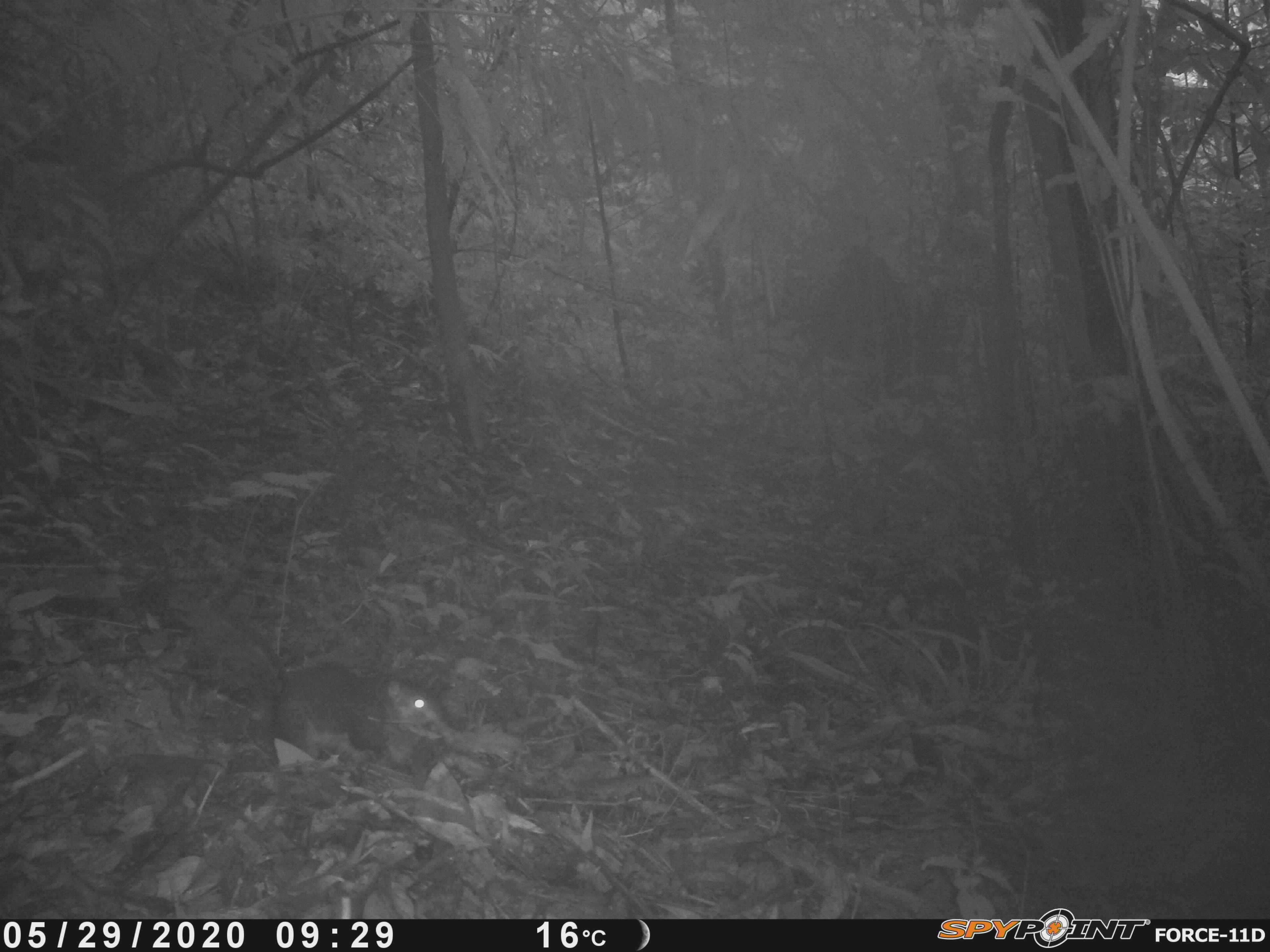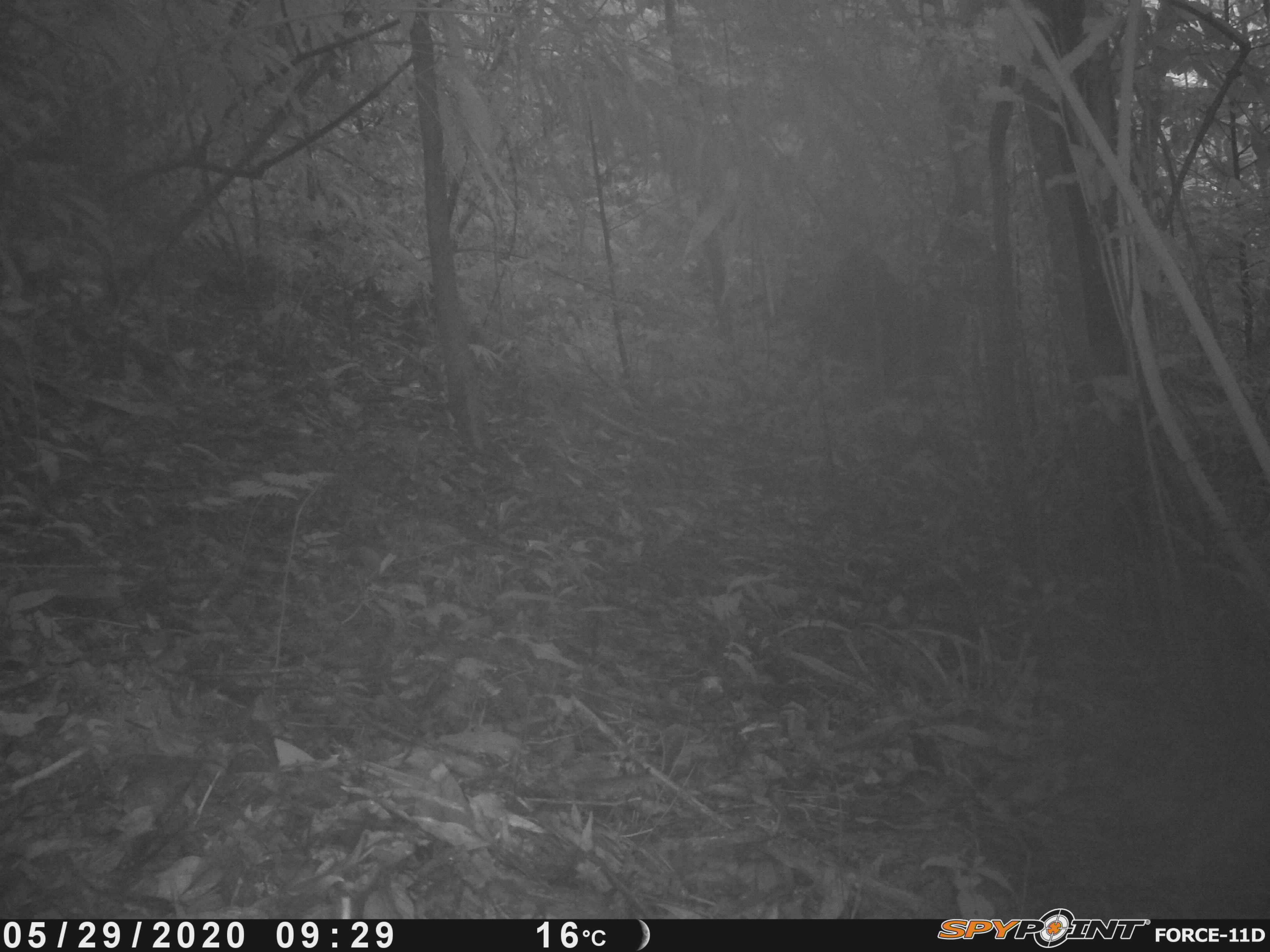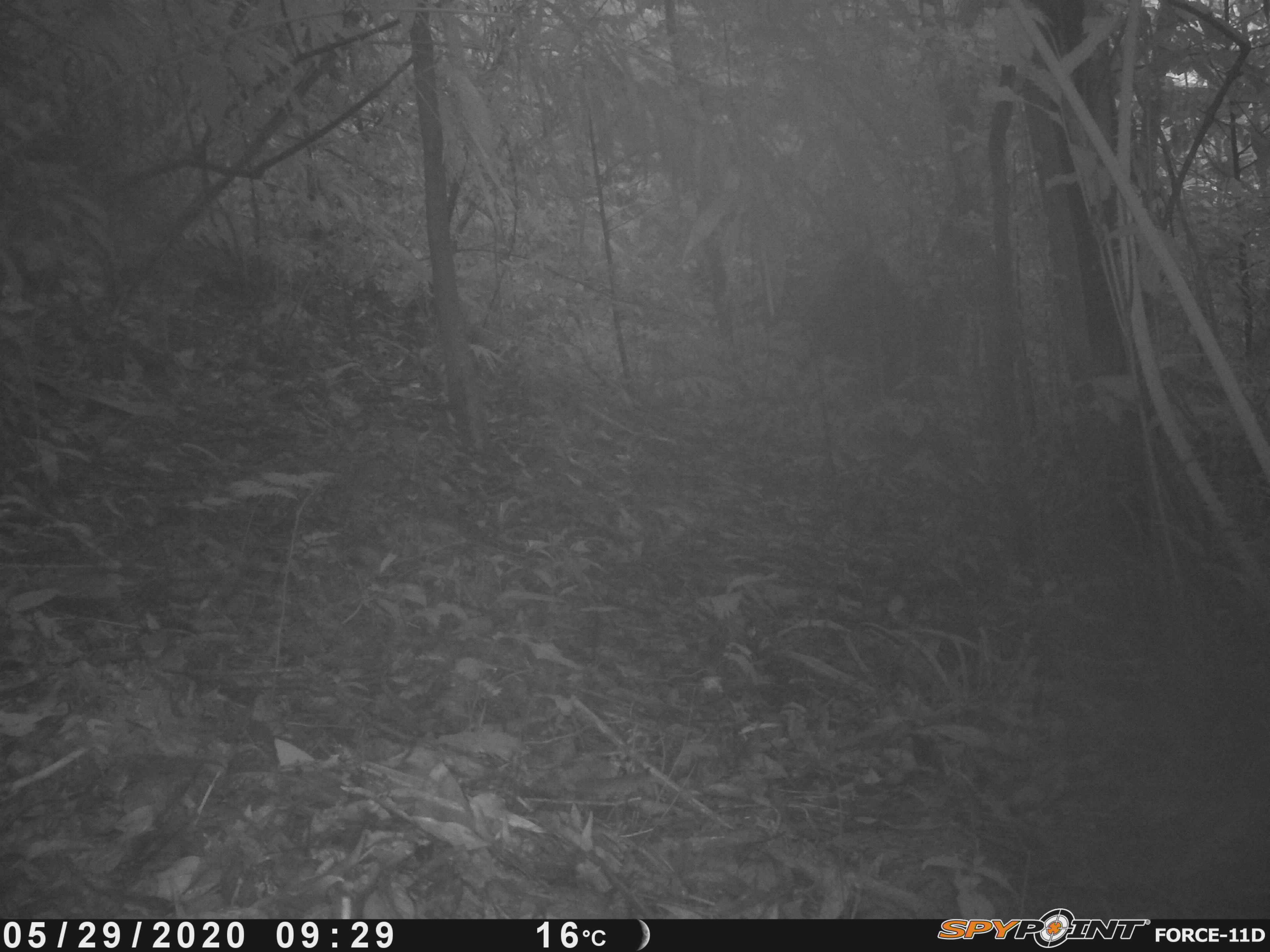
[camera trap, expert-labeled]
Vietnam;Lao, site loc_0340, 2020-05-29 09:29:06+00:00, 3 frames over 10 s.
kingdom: Animalia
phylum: Chordata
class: Mammalia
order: Rodentia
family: Sciuridae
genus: Dremomys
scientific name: Dremomys rufigenis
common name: red-cheeked squirrel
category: red cheeked squirrel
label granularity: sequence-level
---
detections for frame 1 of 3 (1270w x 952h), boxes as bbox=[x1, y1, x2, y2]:
red cheeked squirrel: bbox=[208, 598, 466, 767]